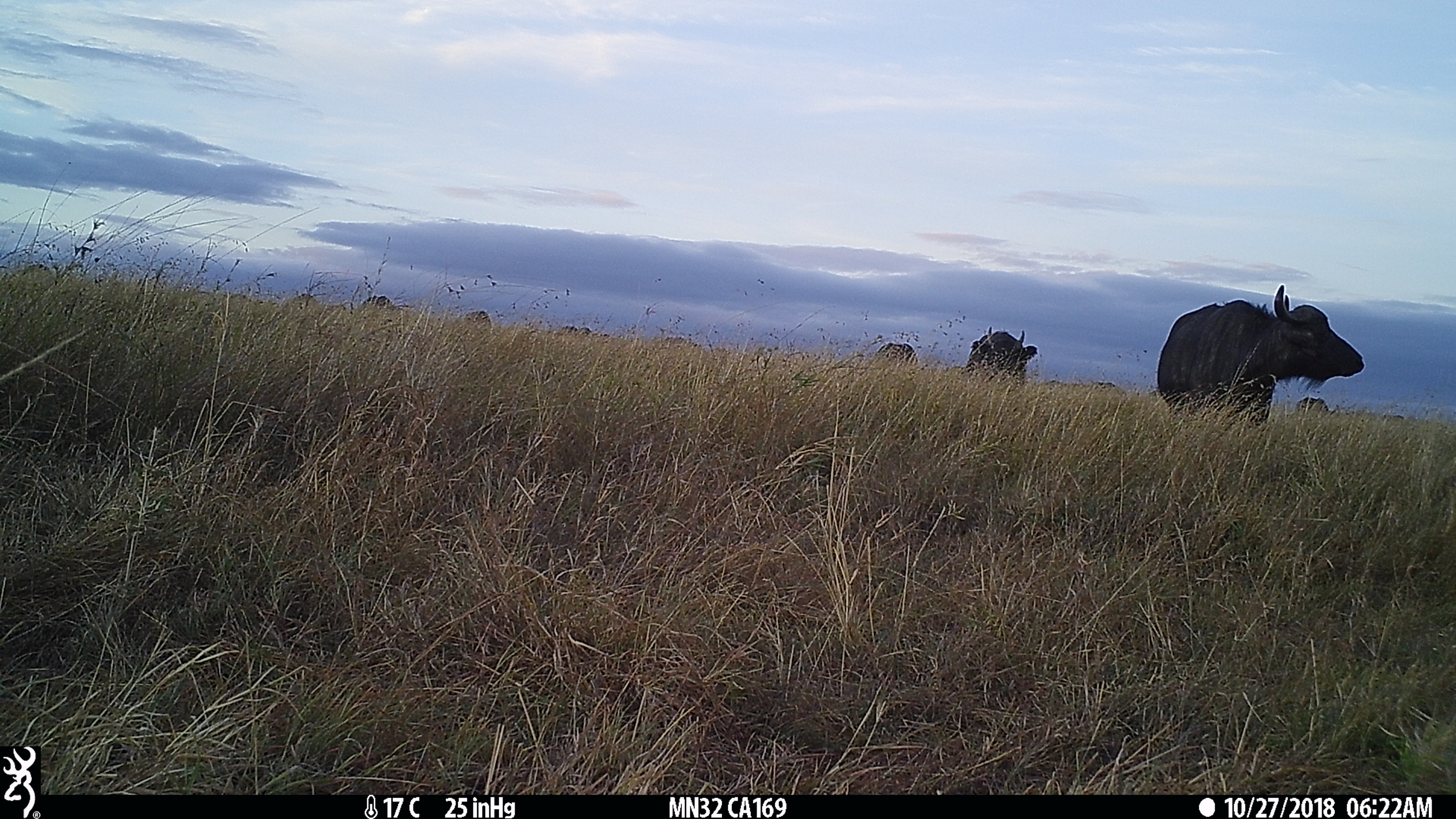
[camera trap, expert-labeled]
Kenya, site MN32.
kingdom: Animalia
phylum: Chordata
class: Mammalia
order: Artiodactyla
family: Bovidae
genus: Syncerus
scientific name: Syncerus caffer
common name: buffalo